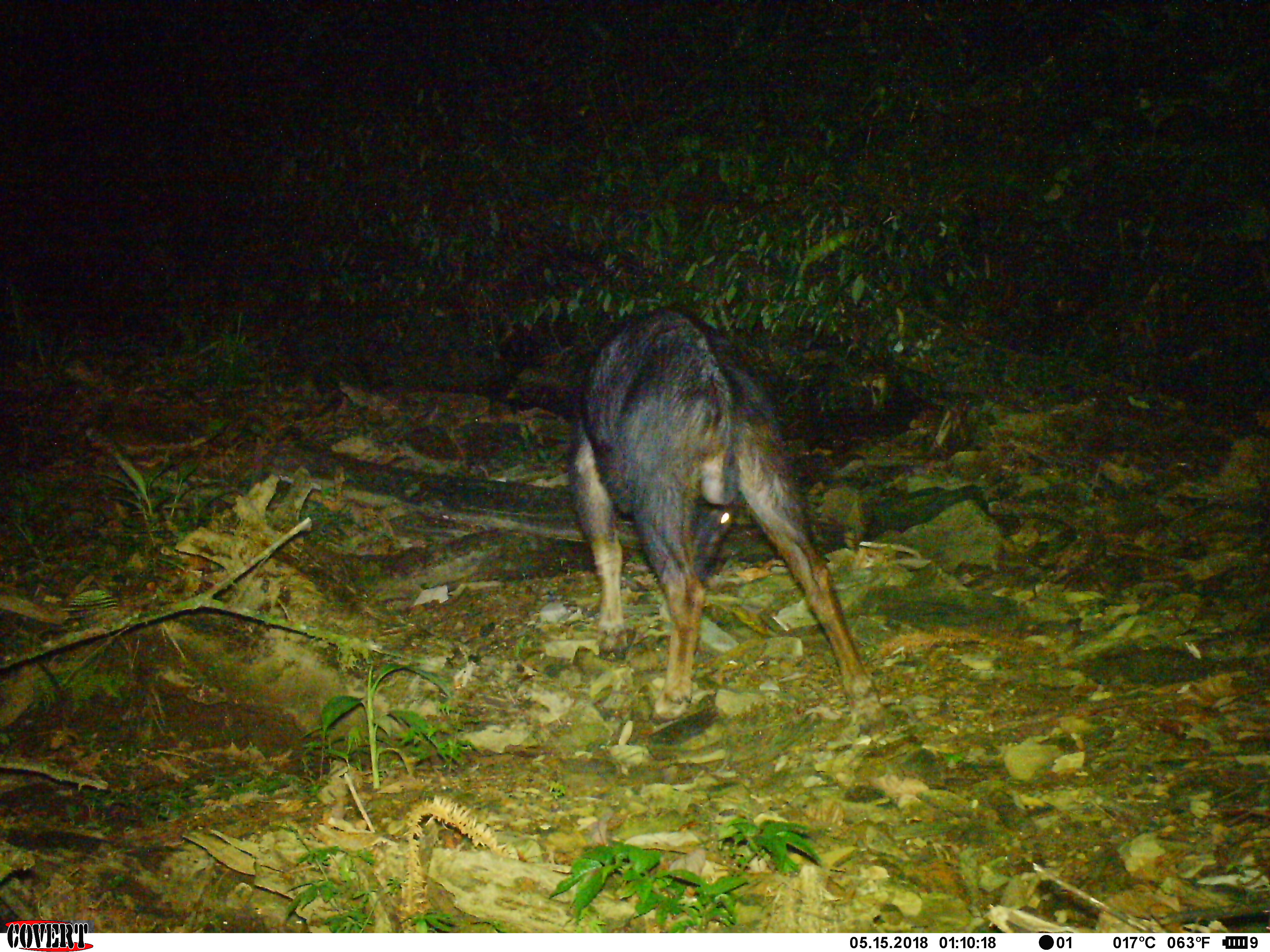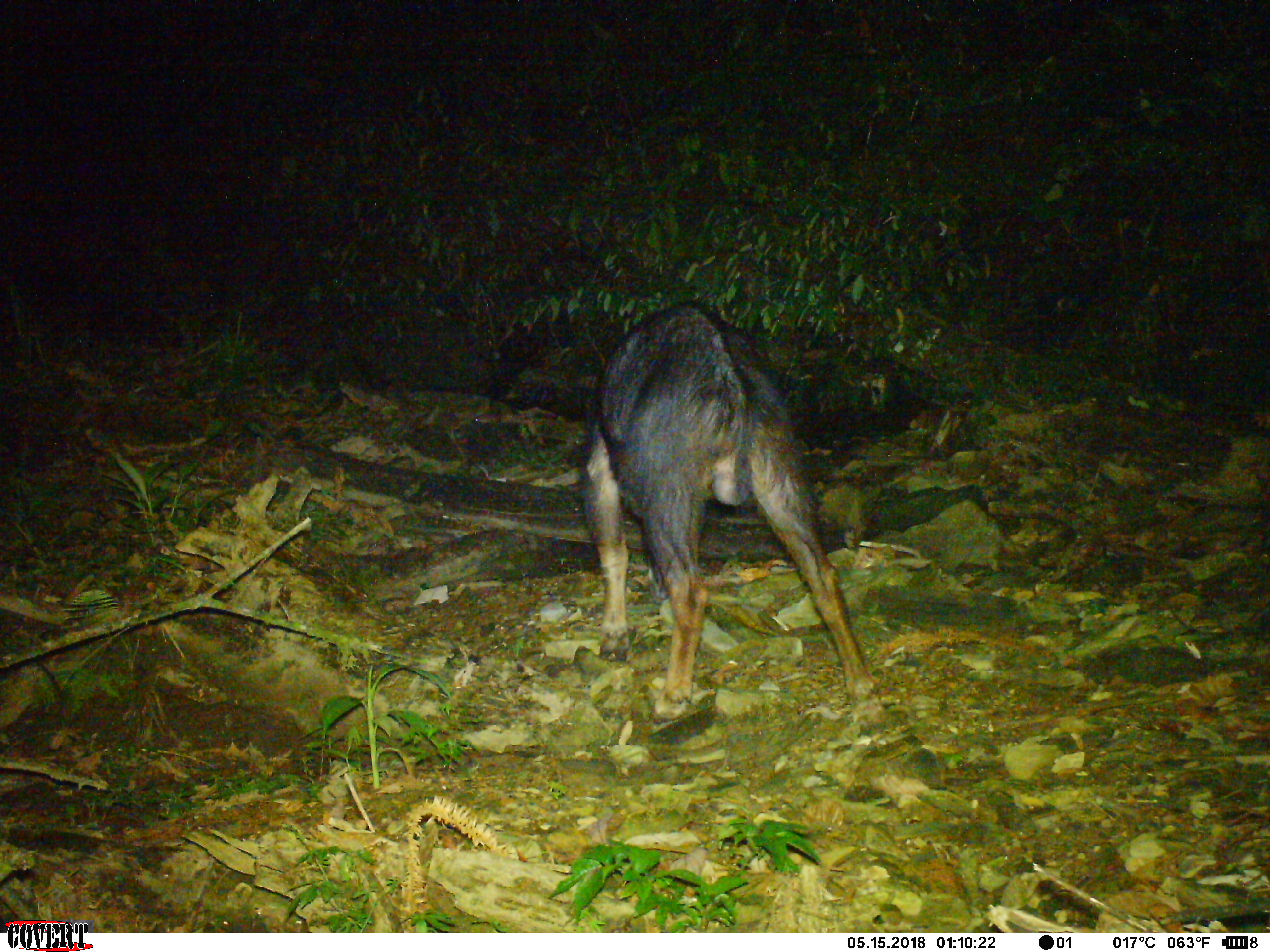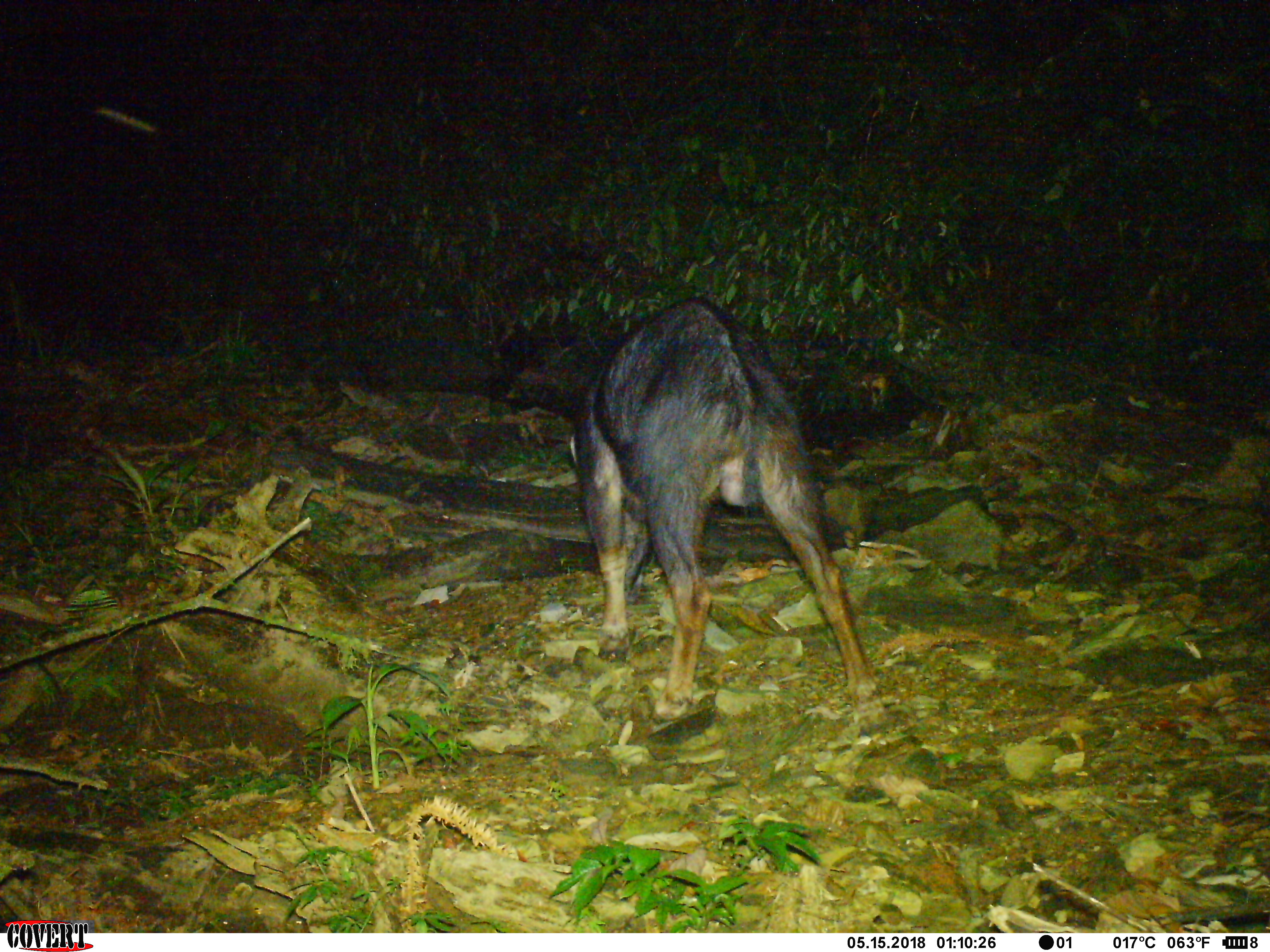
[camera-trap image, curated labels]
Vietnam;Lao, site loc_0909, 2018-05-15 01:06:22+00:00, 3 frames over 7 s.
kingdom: Animalia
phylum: Chordata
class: Mammalia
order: Artiodactyla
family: Bovidae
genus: Capricornis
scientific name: Capricornis sumatraensis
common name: chinese serow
Chinese serow (Capricornis sumatraensis). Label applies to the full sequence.